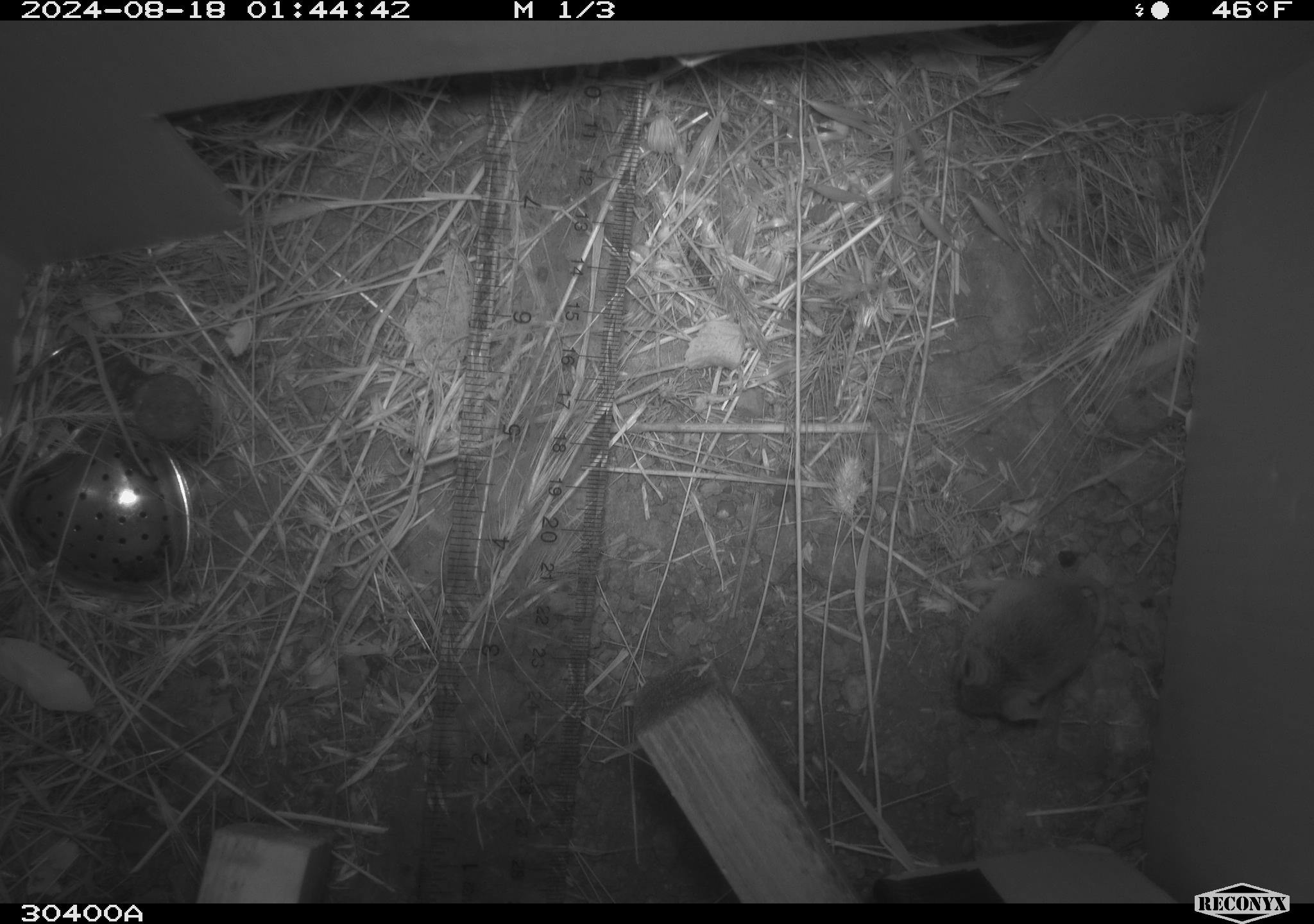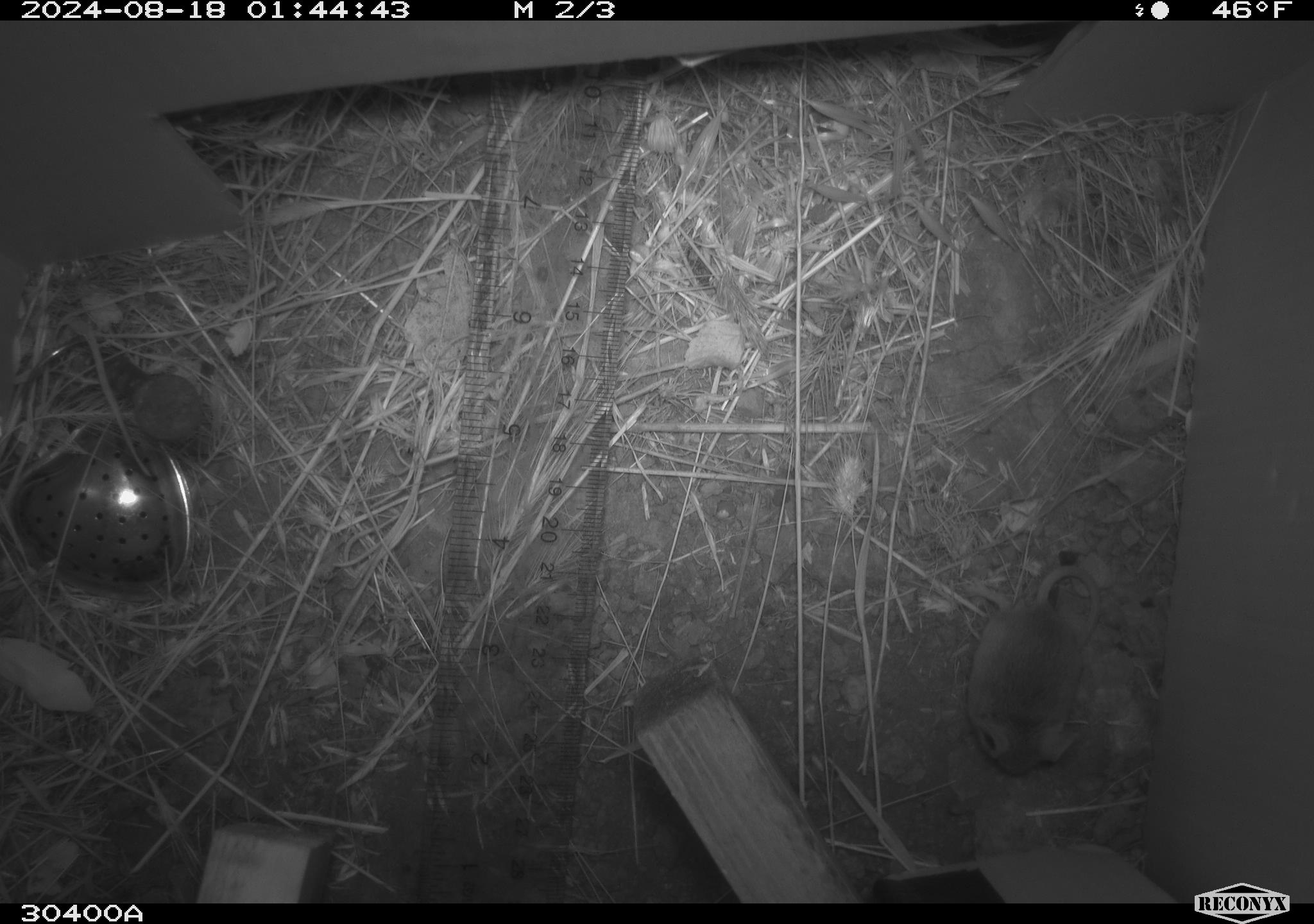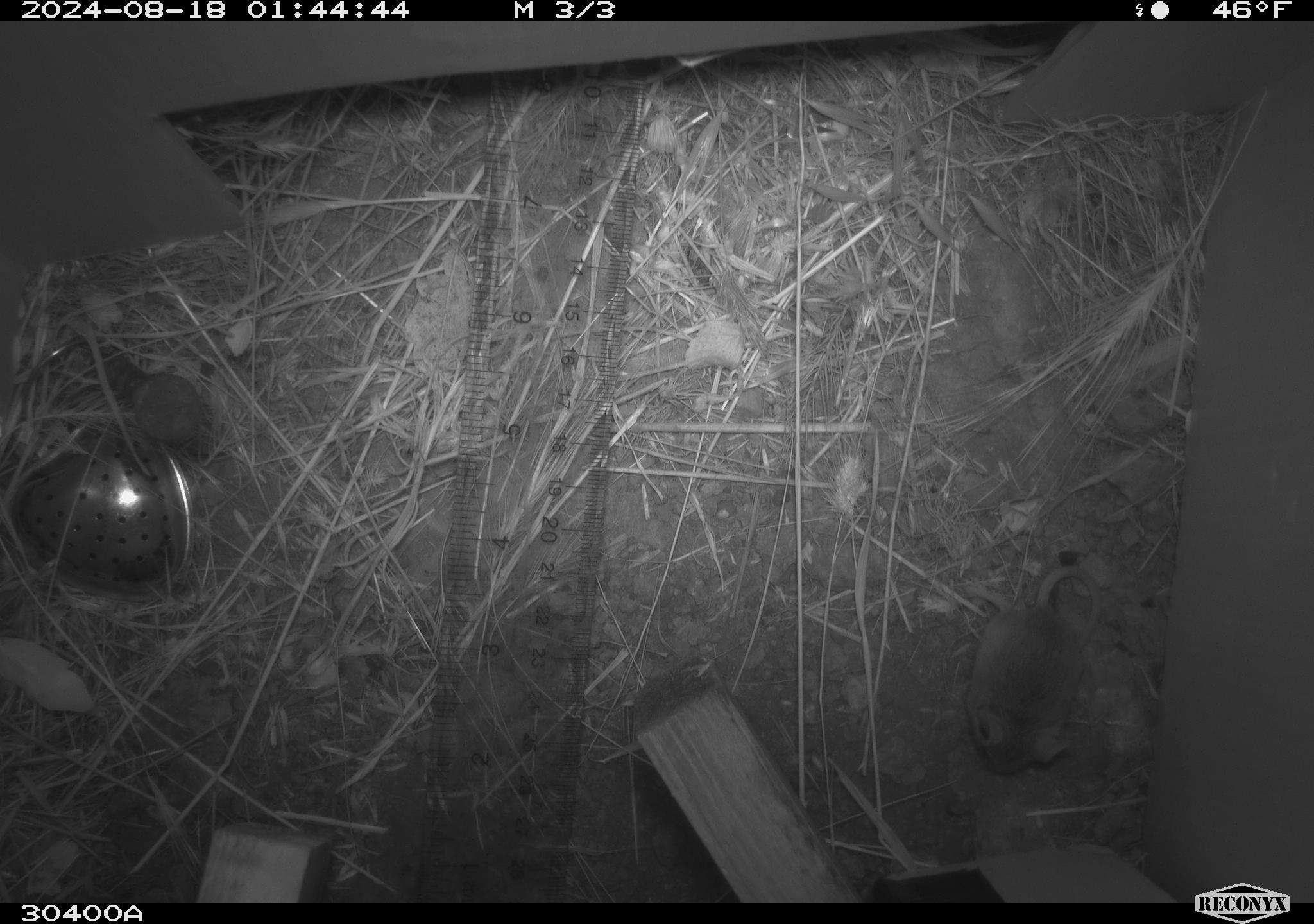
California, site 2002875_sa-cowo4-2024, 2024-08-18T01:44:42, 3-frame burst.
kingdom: Animalia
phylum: Chordata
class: Mammalia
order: Rodentia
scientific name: Rodentia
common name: mouse species